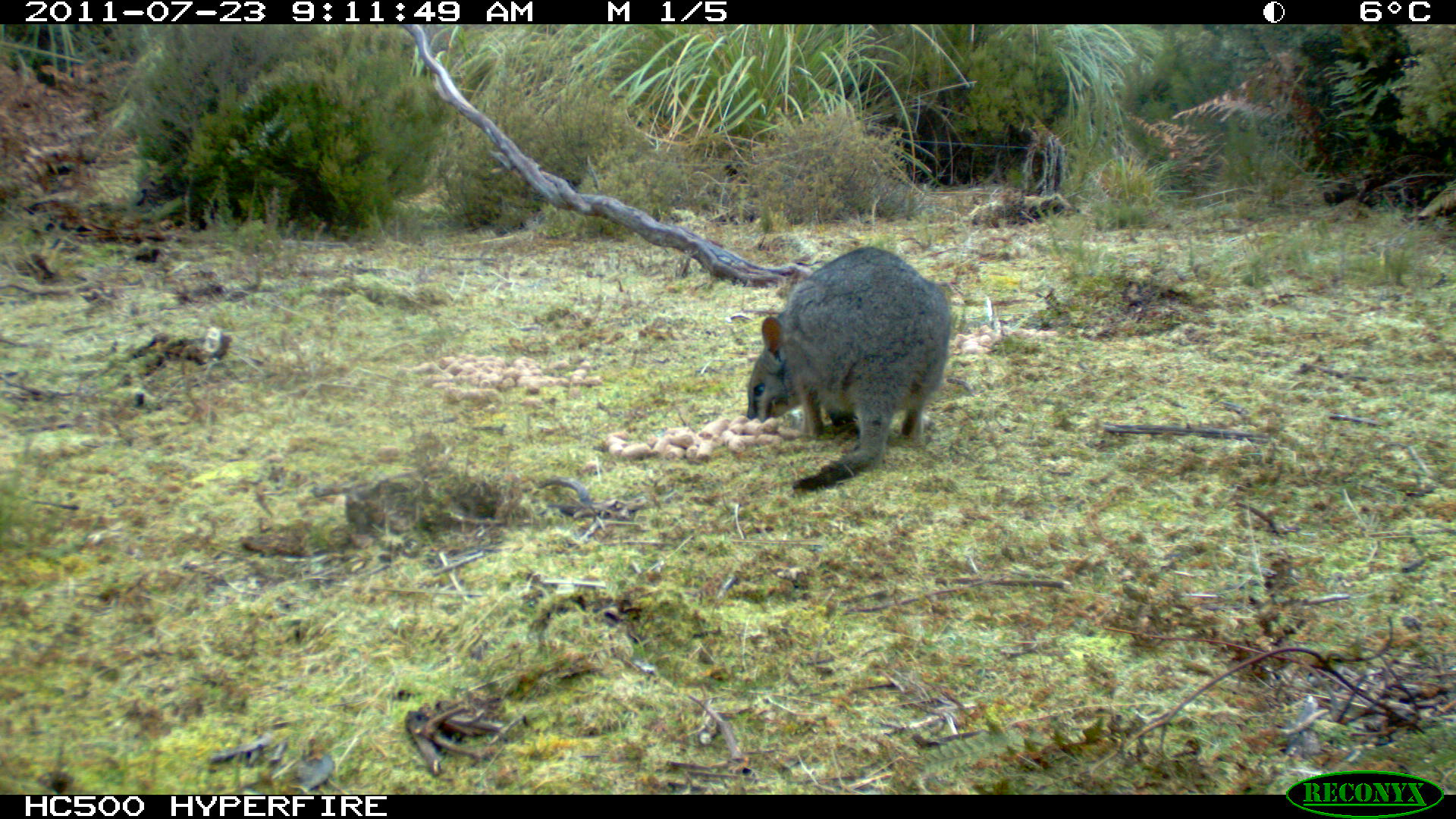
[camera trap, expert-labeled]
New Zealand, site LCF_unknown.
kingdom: Animalia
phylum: Chordata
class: Mammalia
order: Diprotodontia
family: Macropodidae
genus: Notamacropus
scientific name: Notamacropus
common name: wallaby